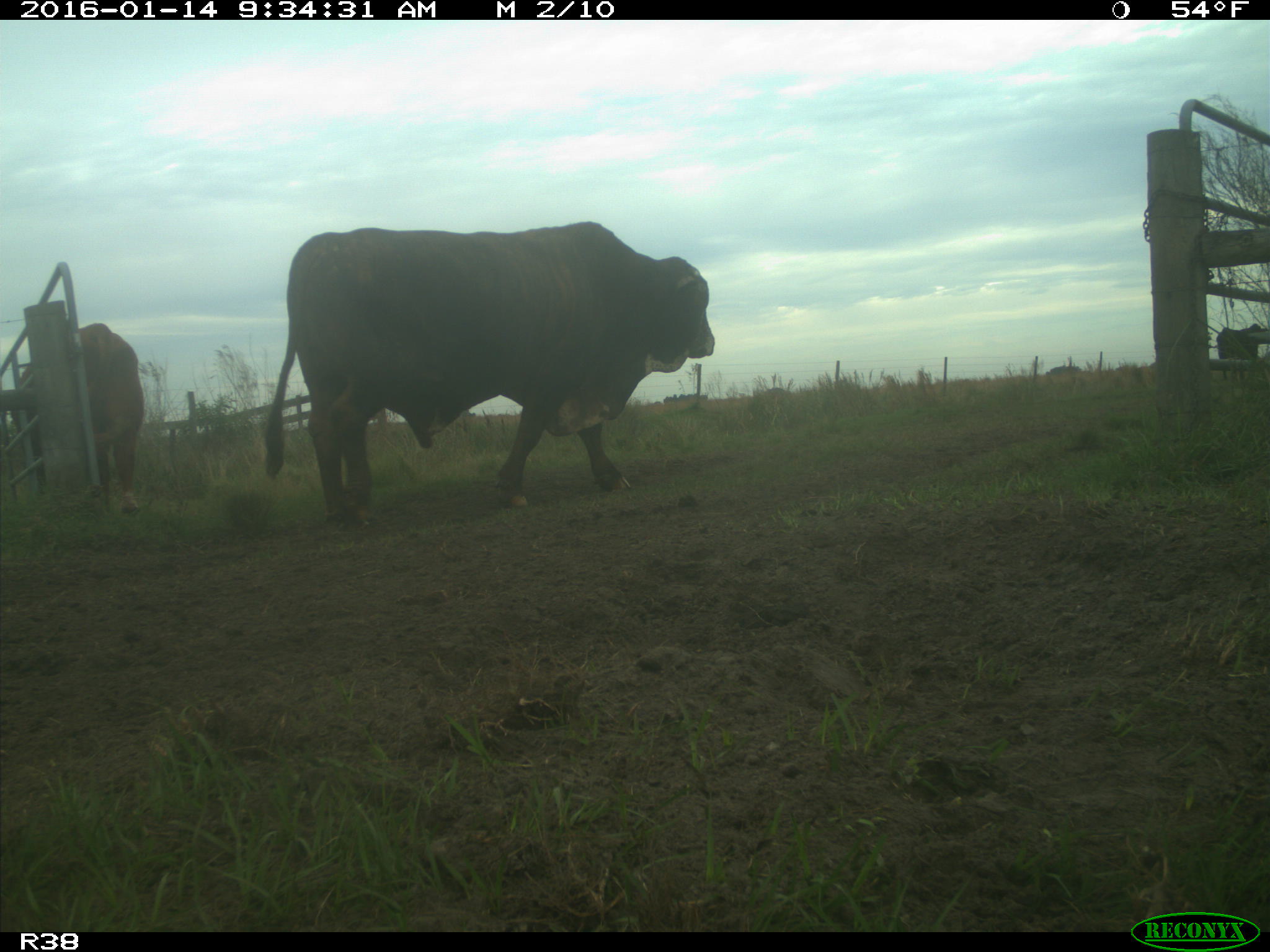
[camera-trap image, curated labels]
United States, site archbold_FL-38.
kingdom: Animalia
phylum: Chordata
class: Mammalia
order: Artiodactyla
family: Bovidae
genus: Bos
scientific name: Bos taurus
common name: domestic cow